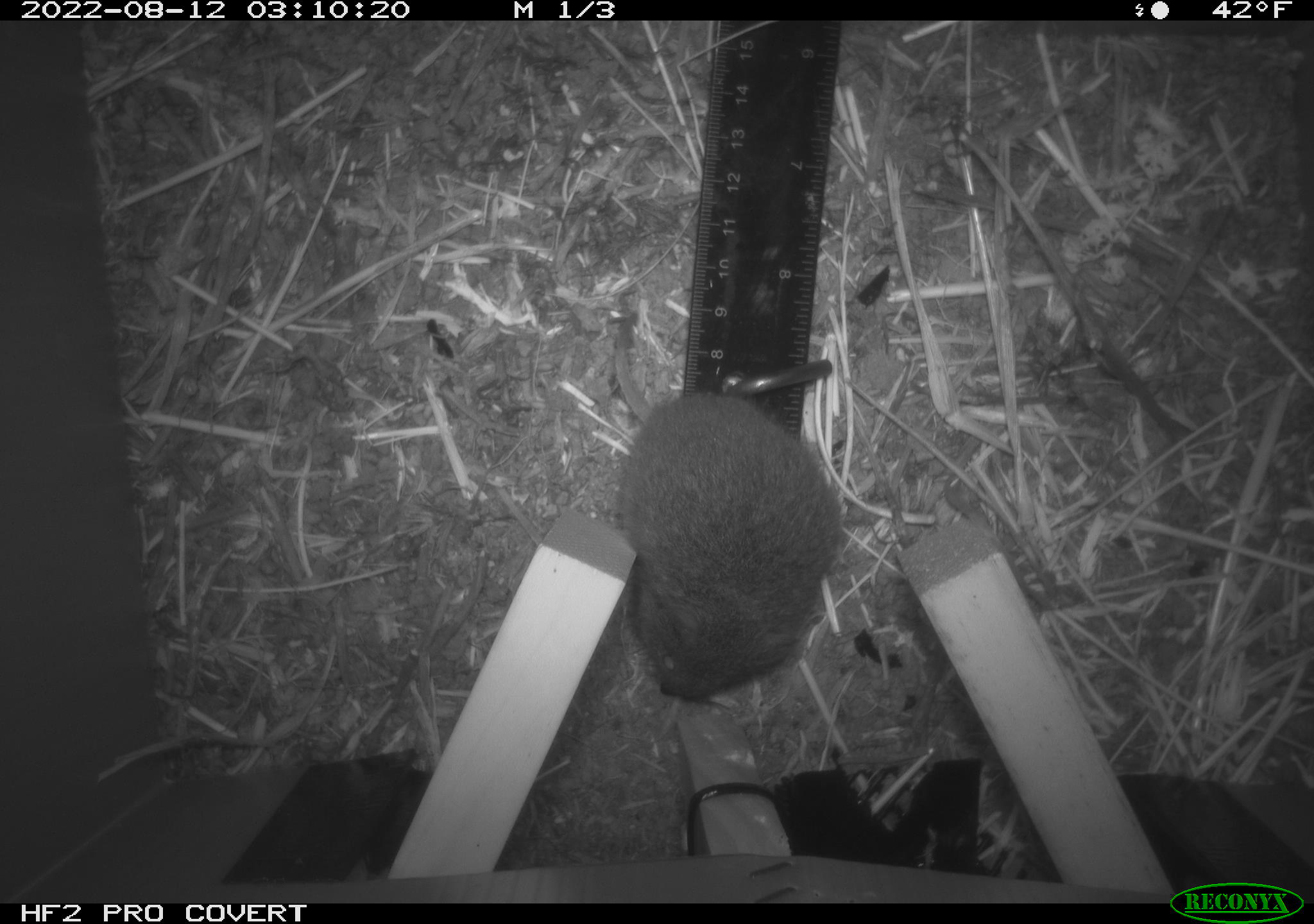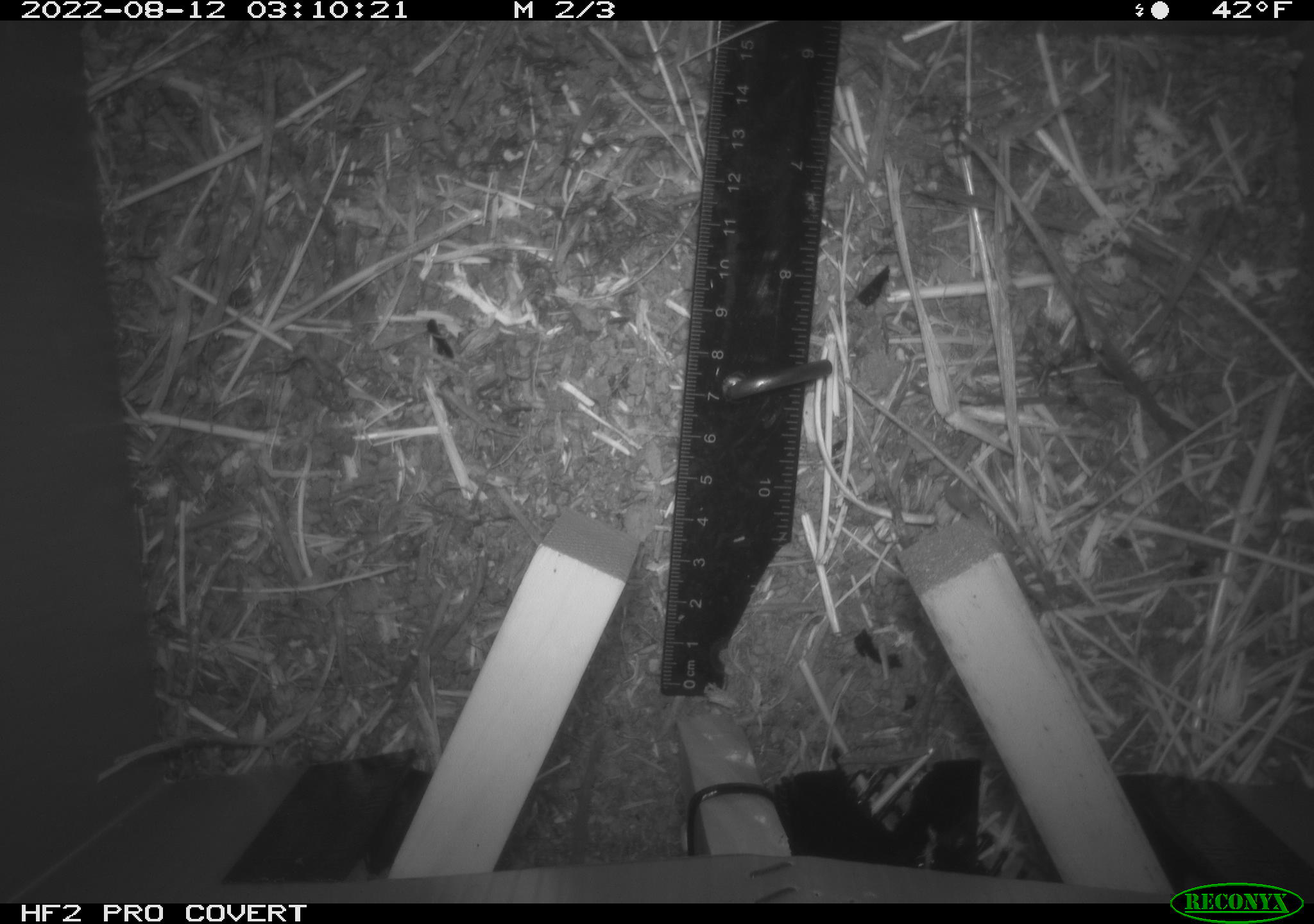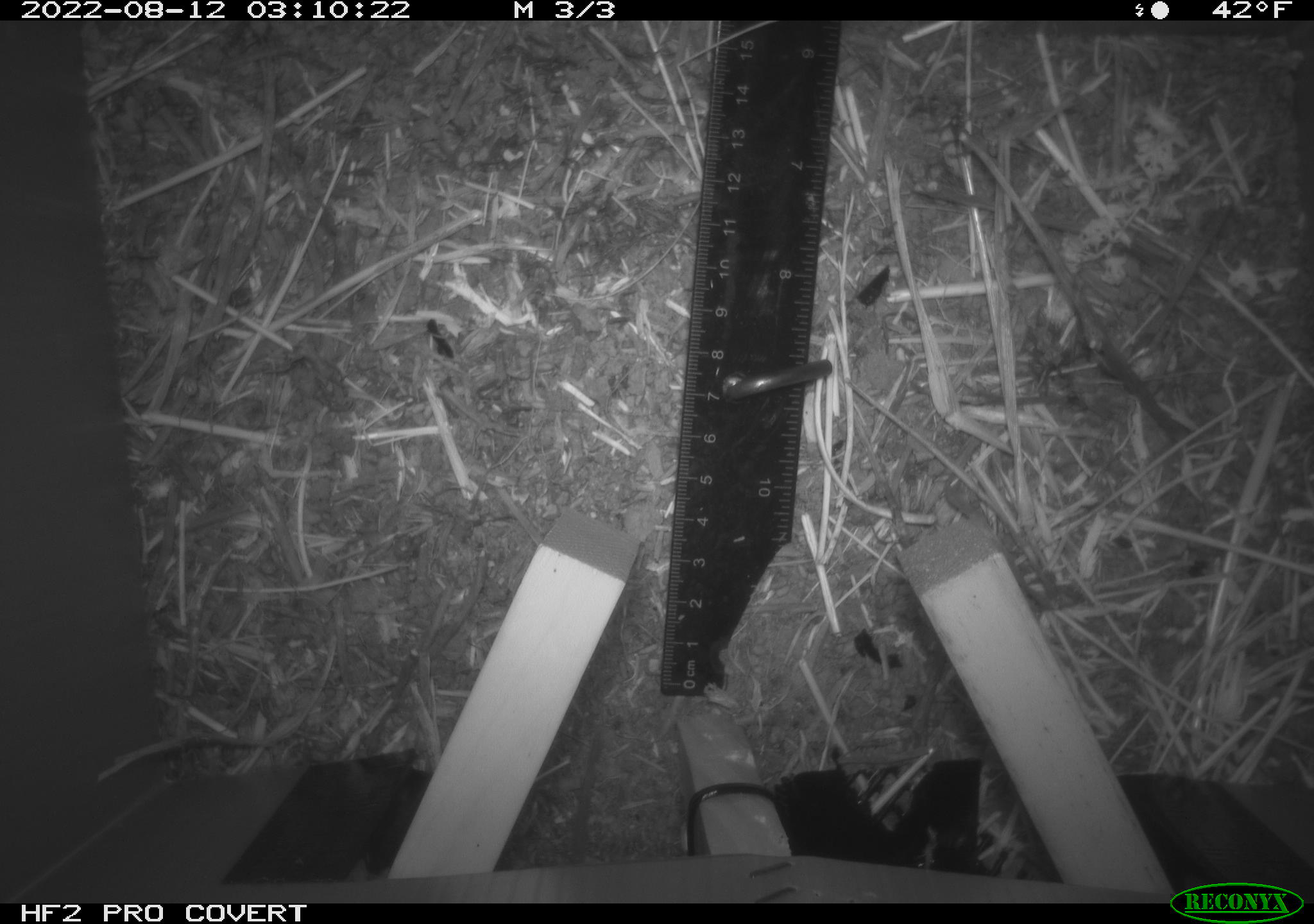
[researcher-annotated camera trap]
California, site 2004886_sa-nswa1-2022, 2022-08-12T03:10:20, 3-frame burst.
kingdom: Animalia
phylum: Chordata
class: Mammalia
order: Rodentia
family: Cricetidae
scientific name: Cricetidae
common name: hamsters, voles, lemmings, and allies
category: cricetidae family